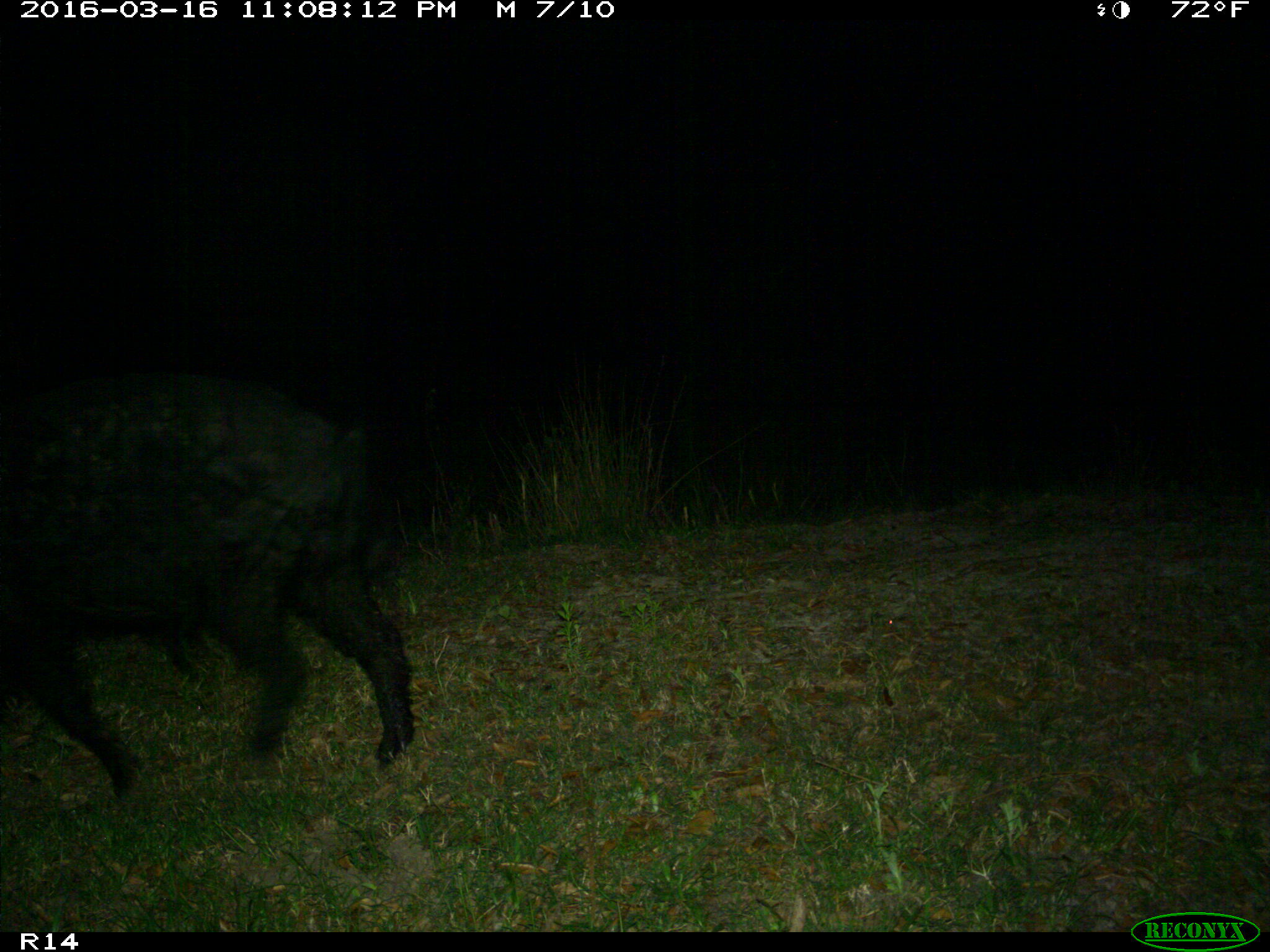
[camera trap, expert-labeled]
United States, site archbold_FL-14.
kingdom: Animalia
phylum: Chordata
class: Mammalia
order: Artiodactyla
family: Suidae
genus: Sus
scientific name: Sus scrofa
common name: wild boar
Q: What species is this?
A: Sus scrofa (wild boar).